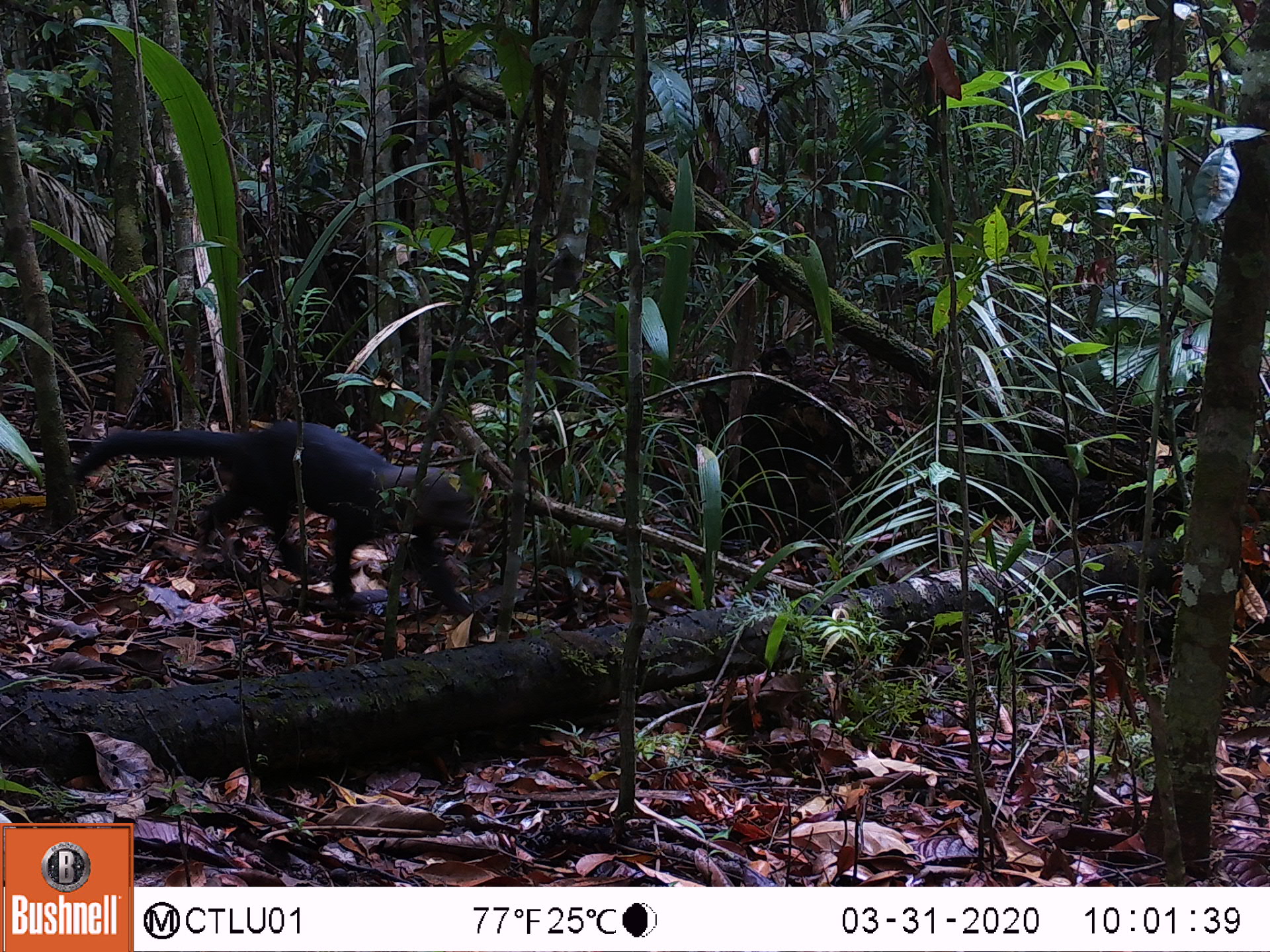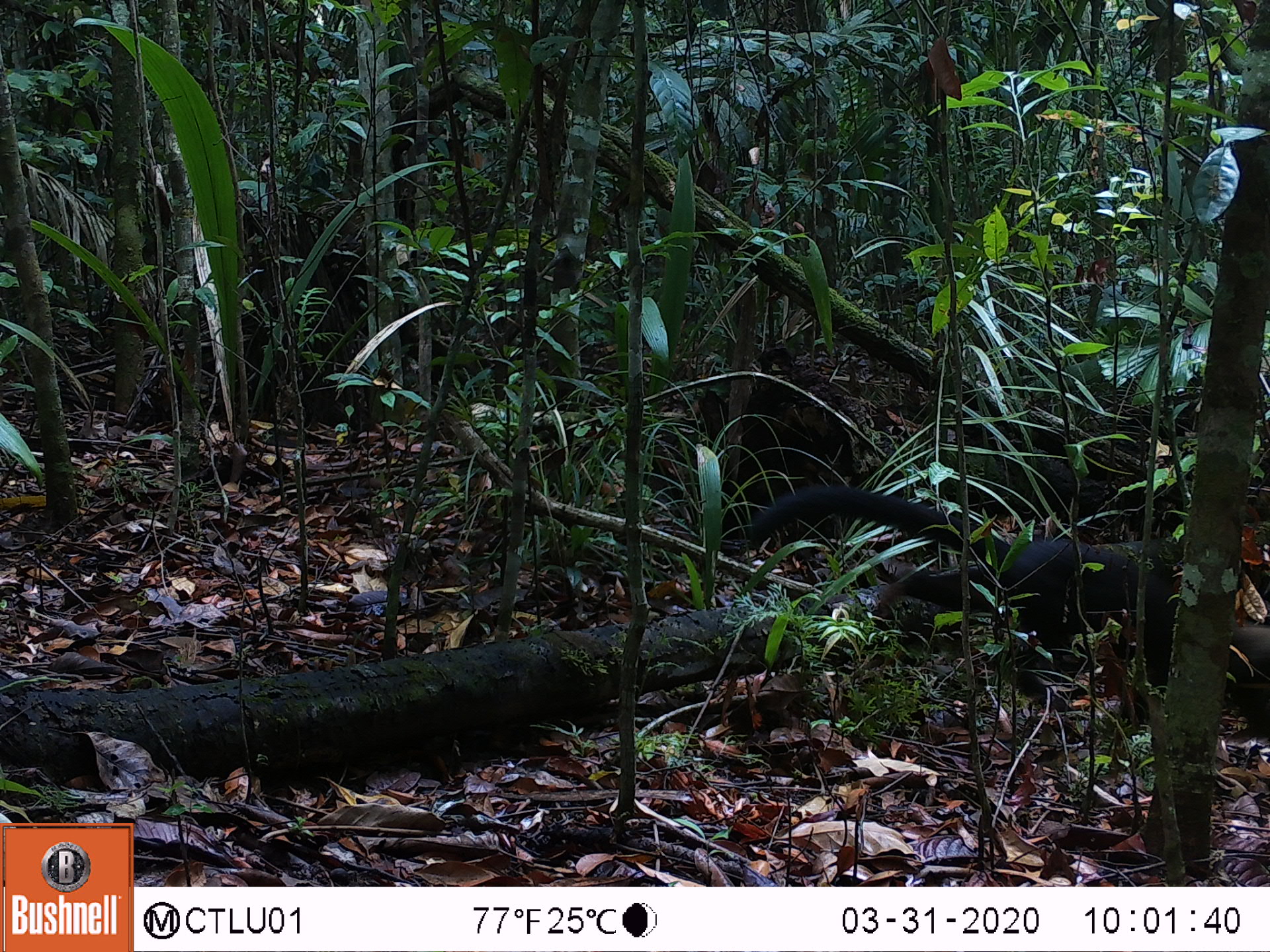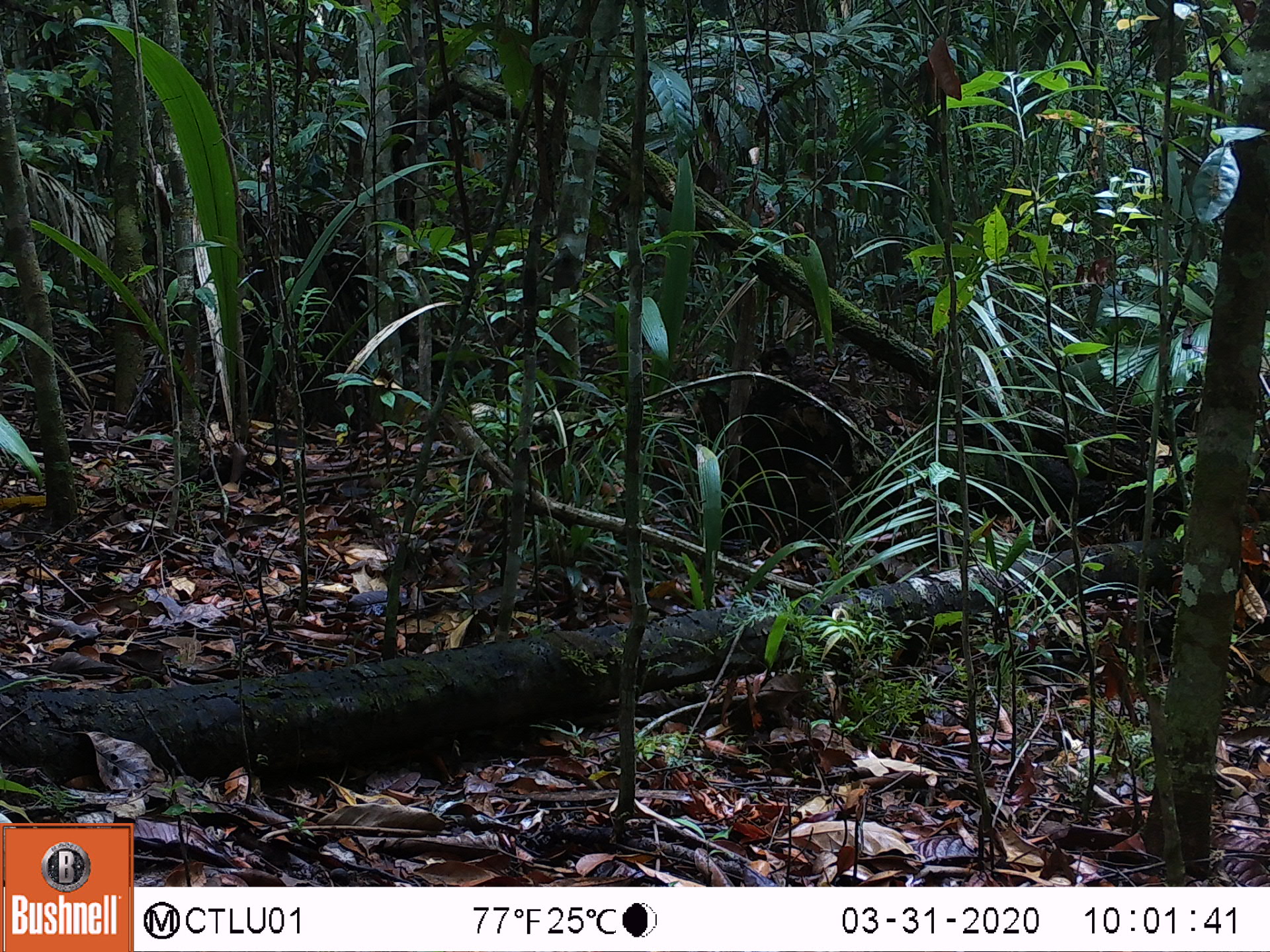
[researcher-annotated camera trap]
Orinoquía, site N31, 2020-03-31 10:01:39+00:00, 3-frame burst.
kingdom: Animalia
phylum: Chordata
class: Mammalia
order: Carnivora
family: Mustelidae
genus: Eira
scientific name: Eira barbara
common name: tayra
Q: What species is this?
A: Tayra (Eira barbara).